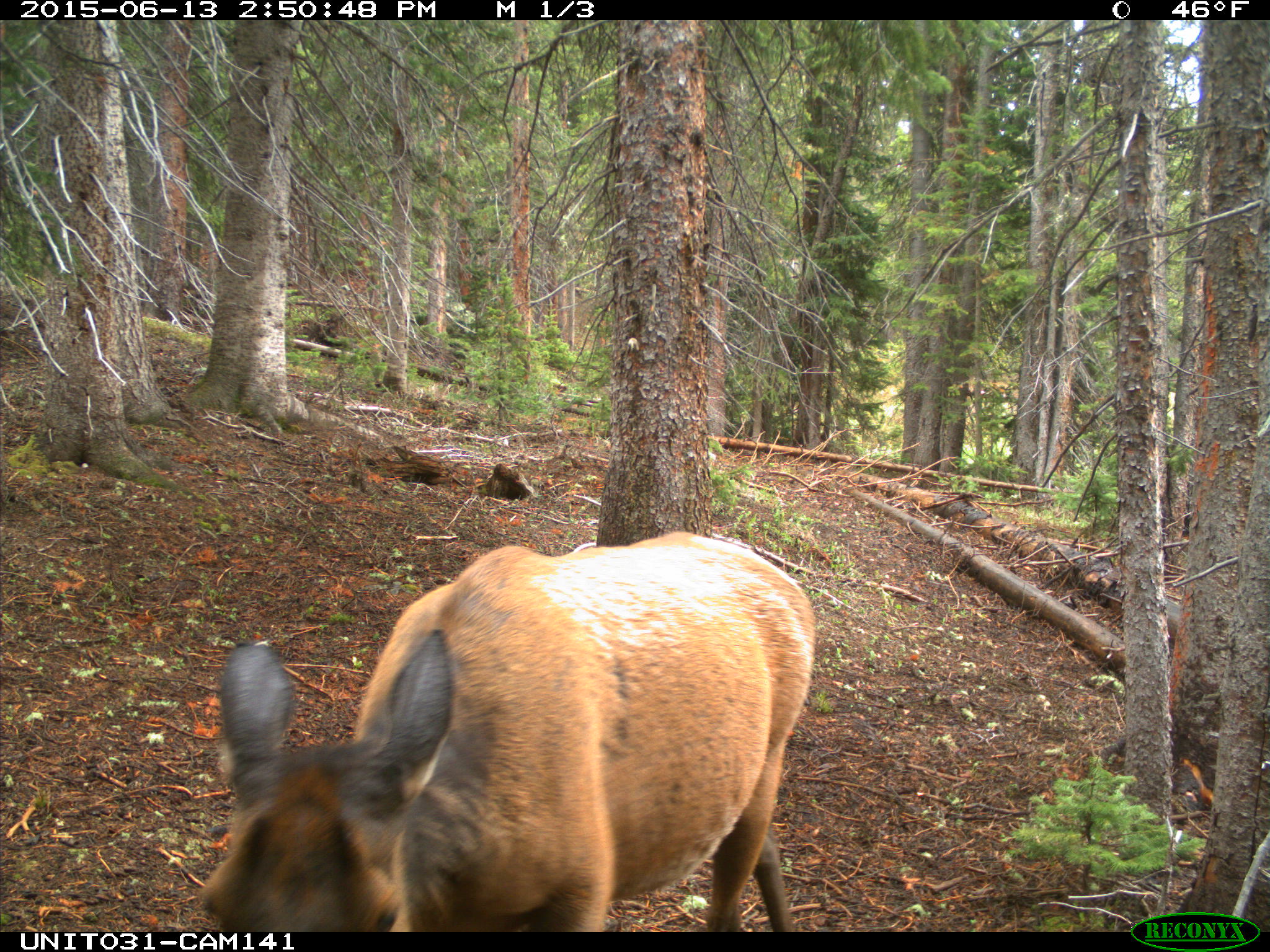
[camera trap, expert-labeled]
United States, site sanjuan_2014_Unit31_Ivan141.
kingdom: Animalia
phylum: Chordata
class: Mammalia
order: Artiodactyla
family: Cervidae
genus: Cervus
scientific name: Cervus elaphus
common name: red deer